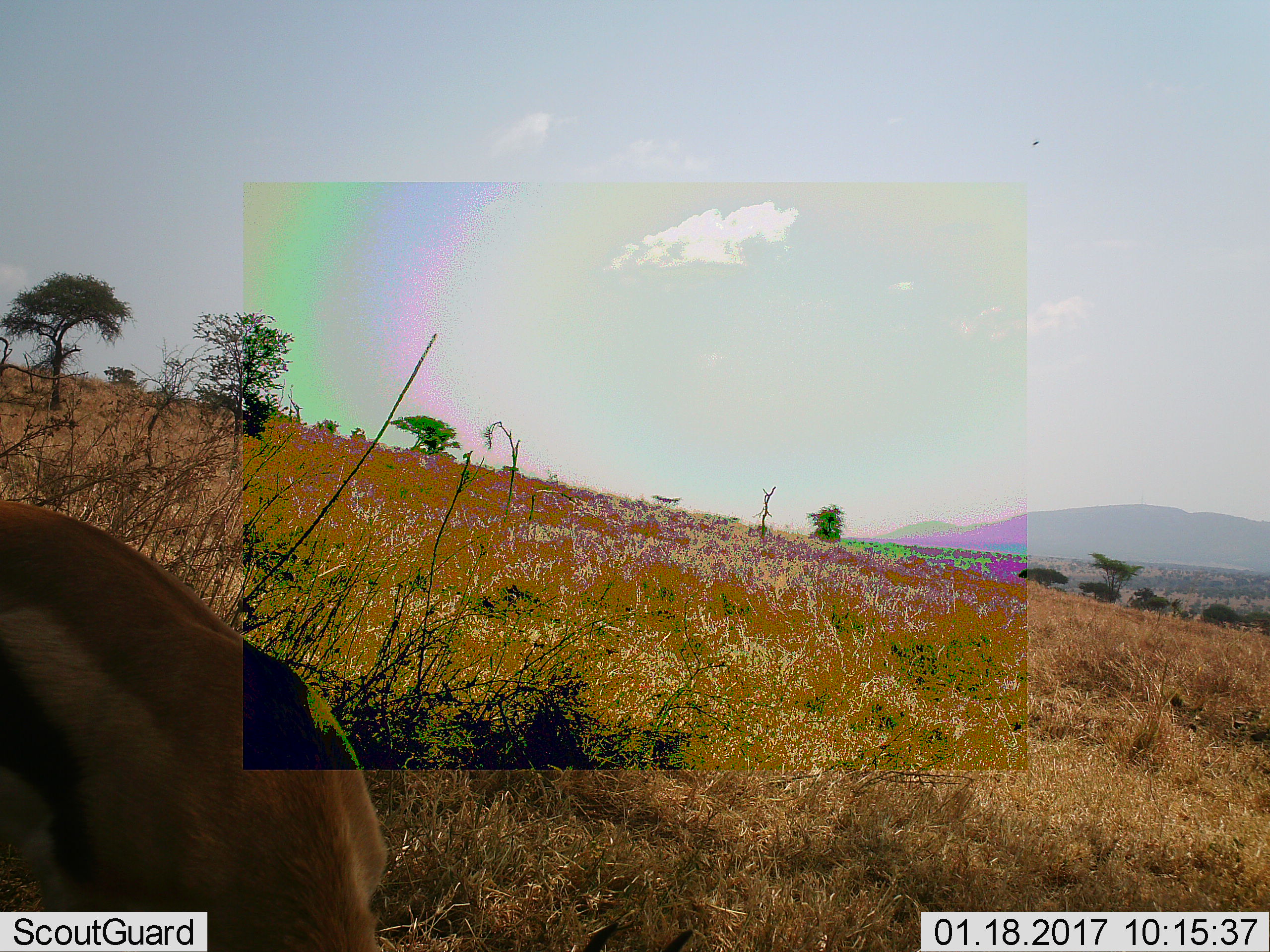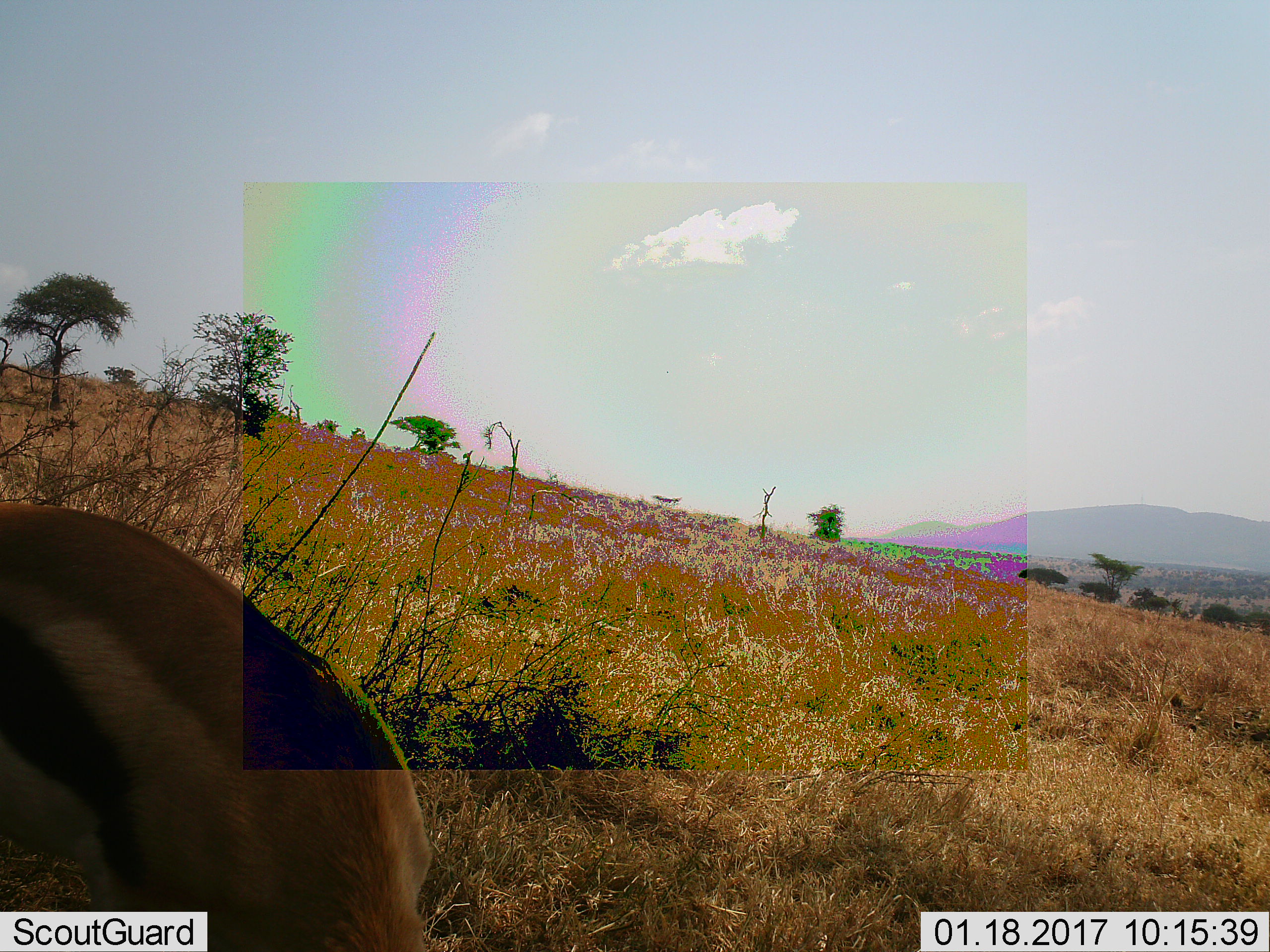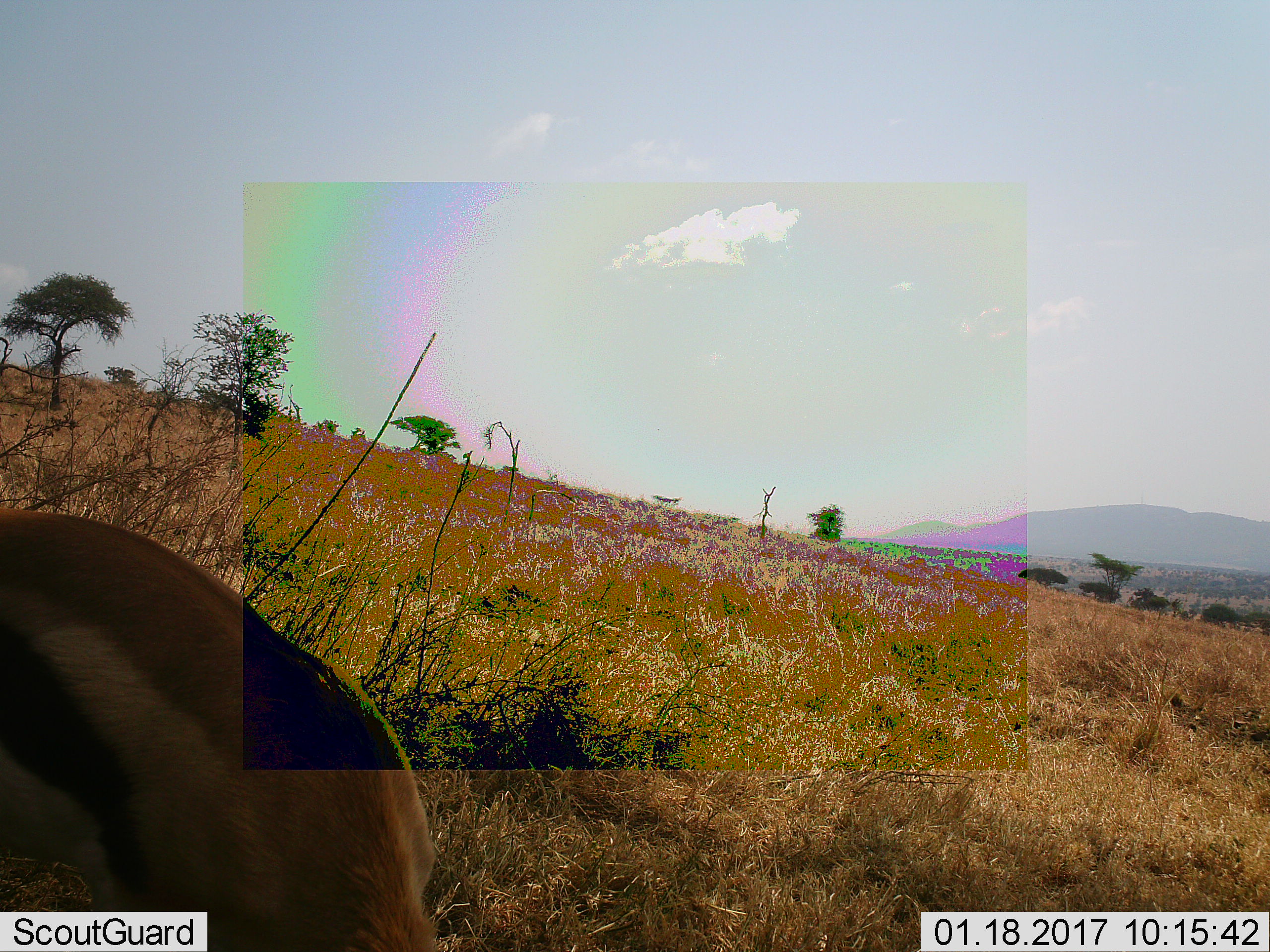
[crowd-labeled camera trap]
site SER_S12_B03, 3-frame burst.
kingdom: Animalia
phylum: Chordata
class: Mammalia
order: Artiodactyla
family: Bovidae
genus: Eudorcas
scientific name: Eudorcas thomsonii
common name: thomson's gazelle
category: gazellethomsons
Gazellethomsons (thomson's gazelle) (Eudorcas thomsonii), count 1. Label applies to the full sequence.